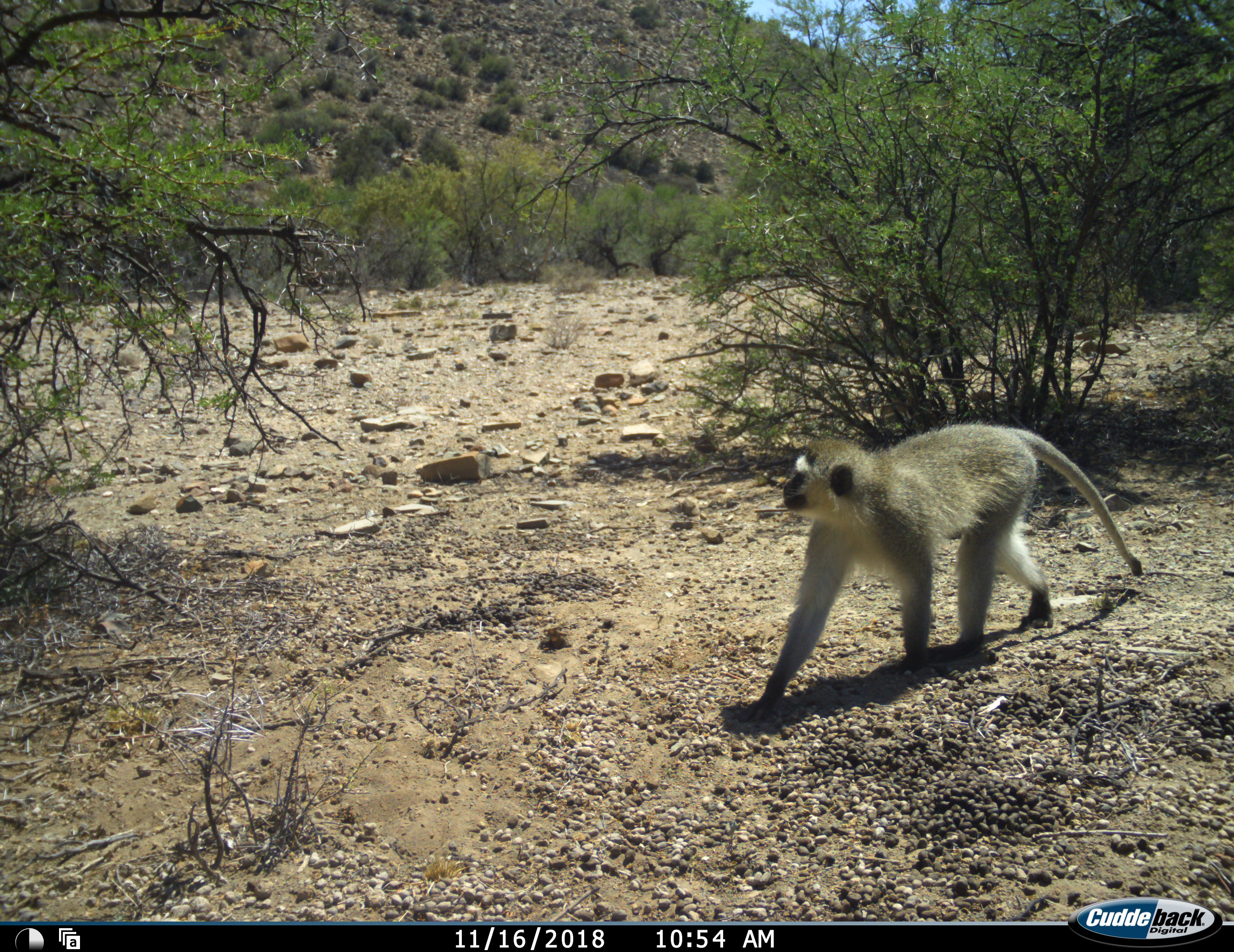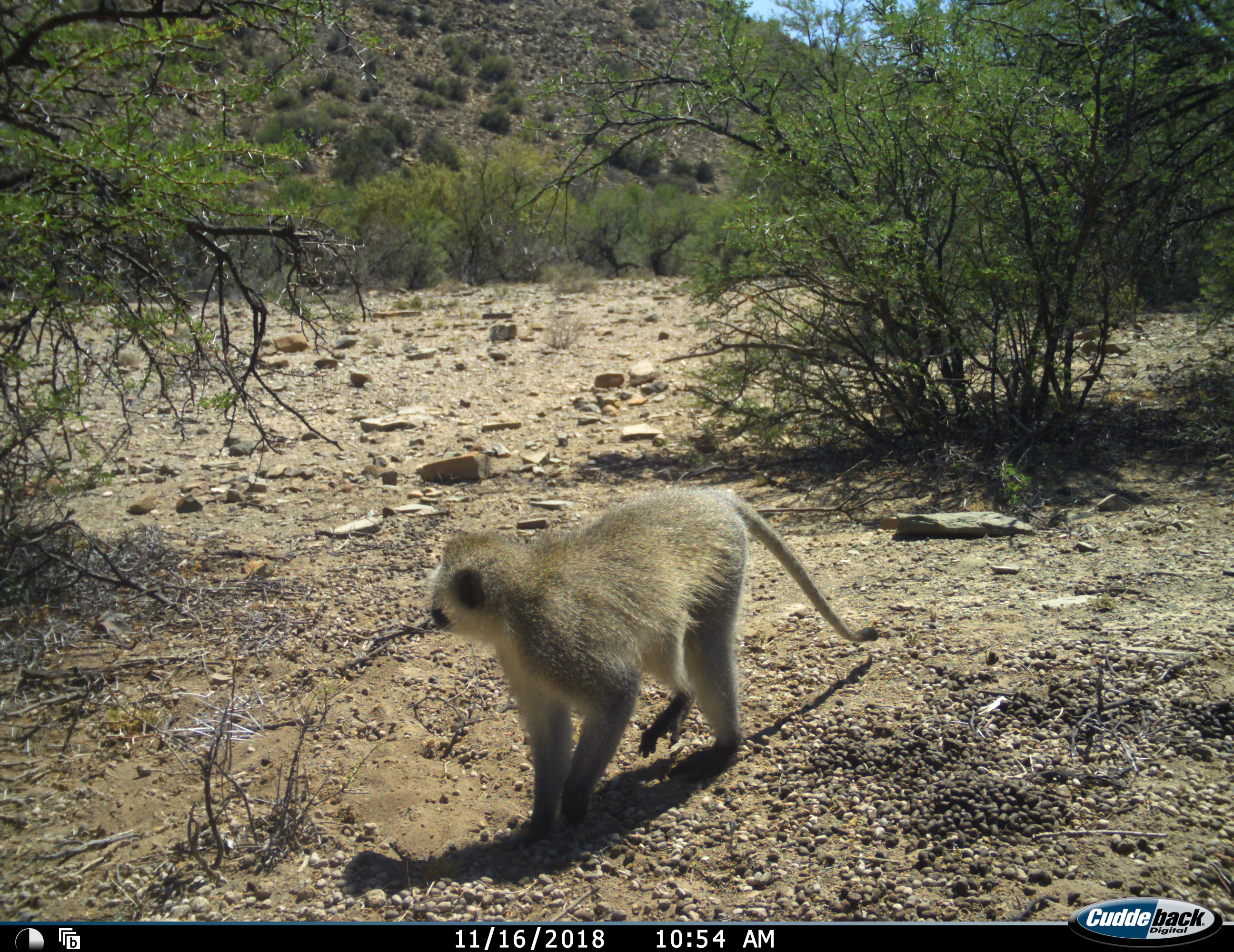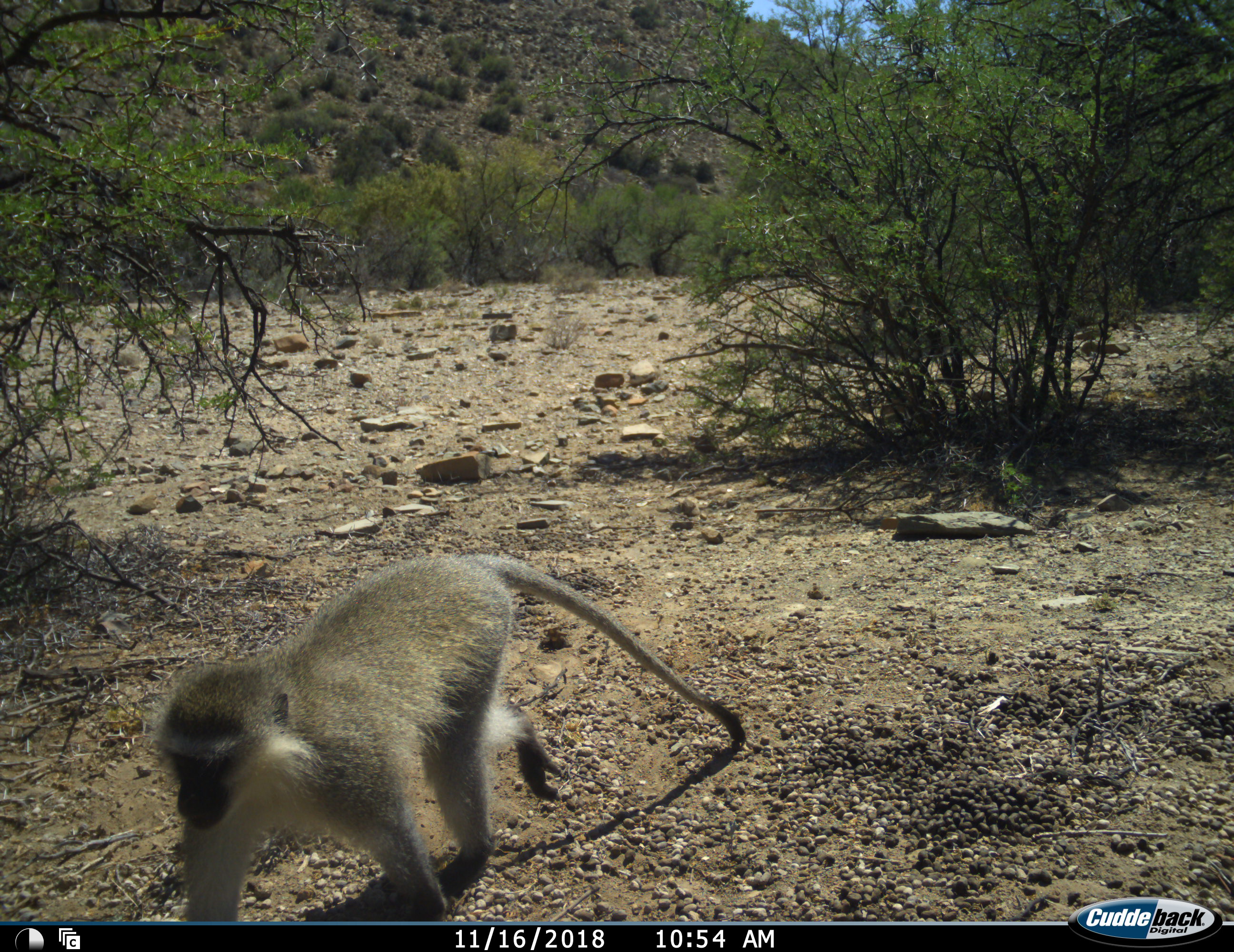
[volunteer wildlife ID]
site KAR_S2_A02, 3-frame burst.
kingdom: Animalia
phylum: Chordata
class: Mammalia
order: Primates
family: Cercopithecidae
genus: Chlorocebus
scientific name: Chlorocebus pygerythrus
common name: vervet monkey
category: monkeyvervet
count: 1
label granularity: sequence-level